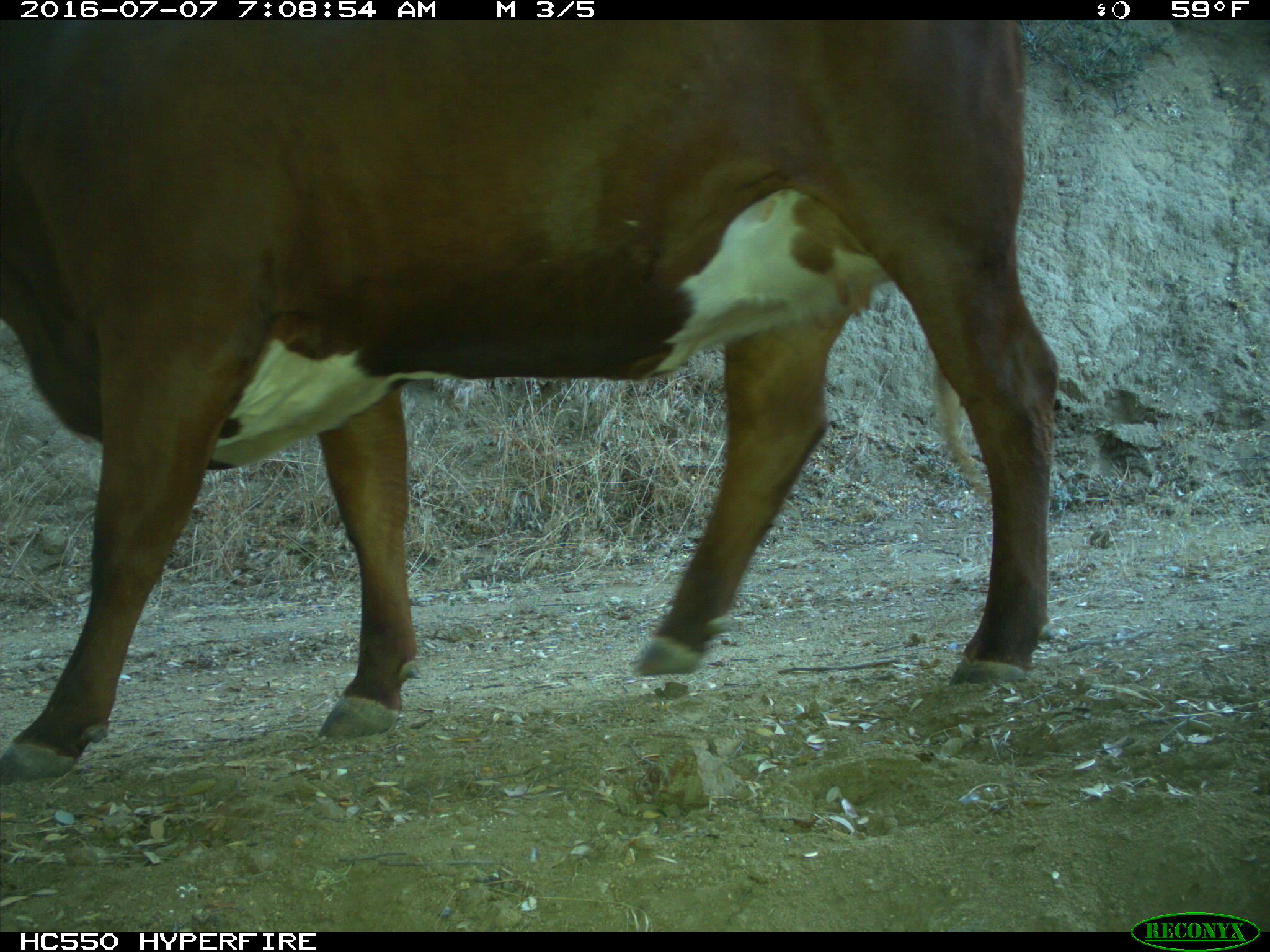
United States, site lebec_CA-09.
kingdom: Animalia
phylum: Chordata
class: Mammalia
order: Artiodactyla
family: Bovidae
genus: Bos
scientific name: Bos taurus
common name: domestic cow